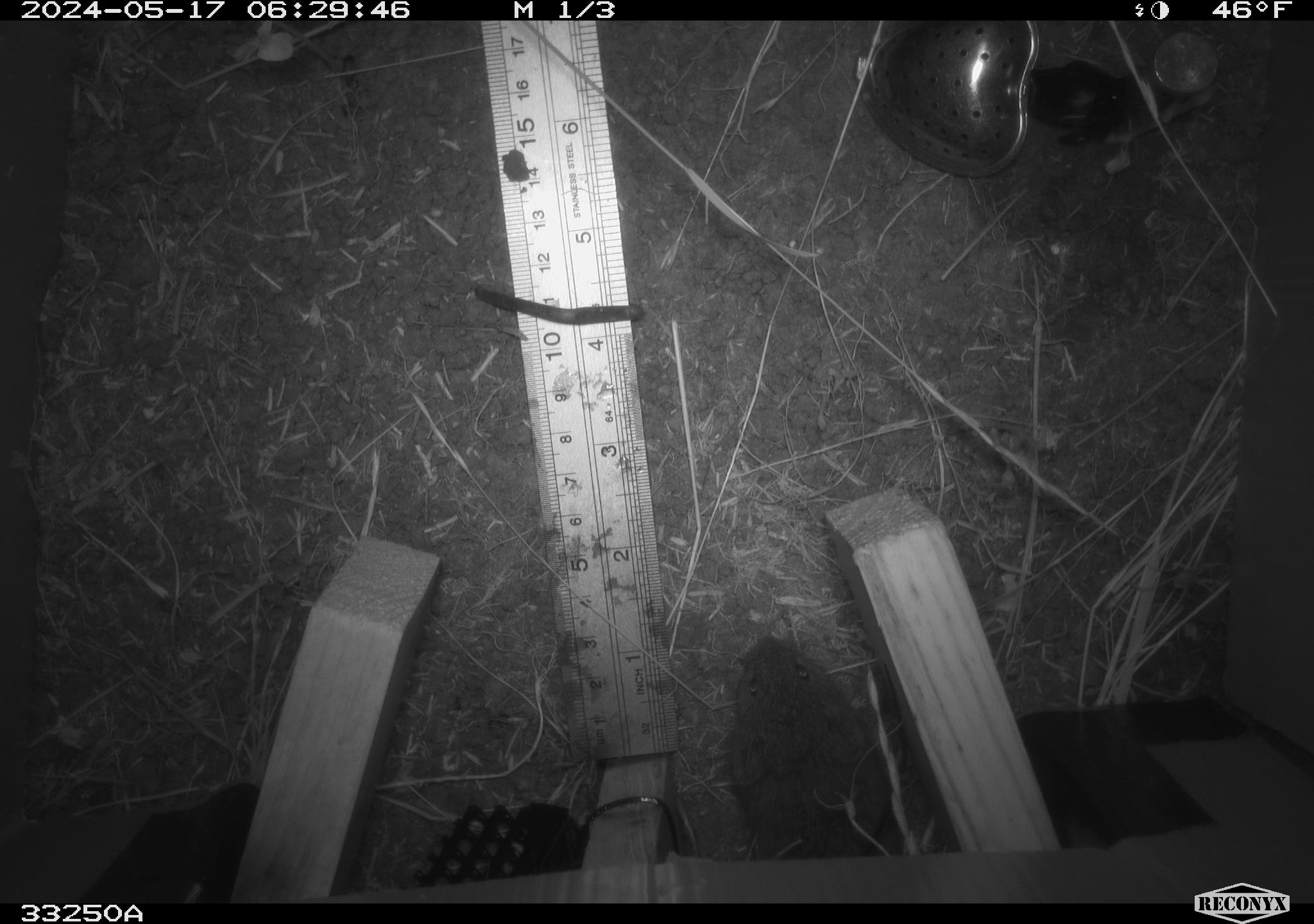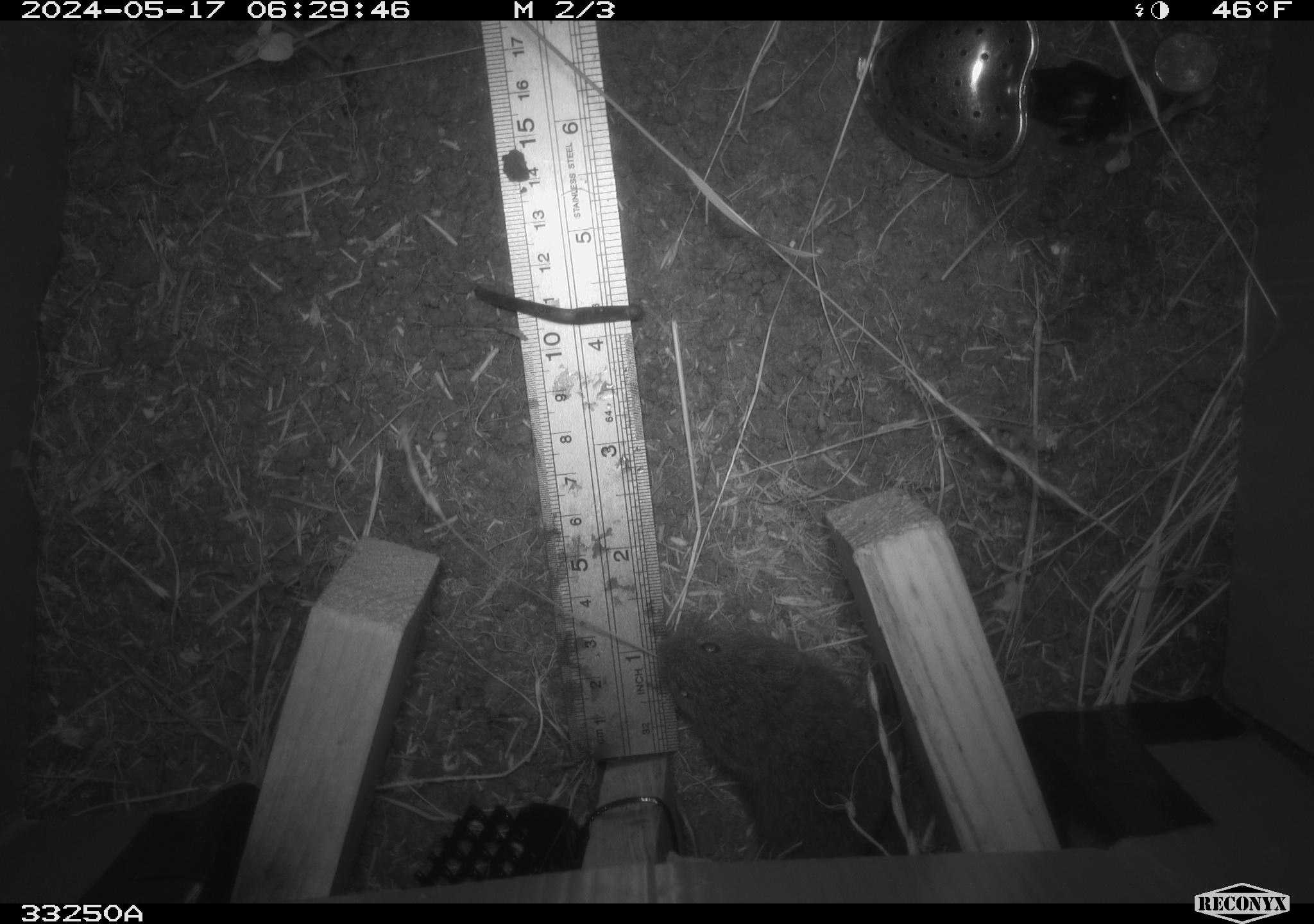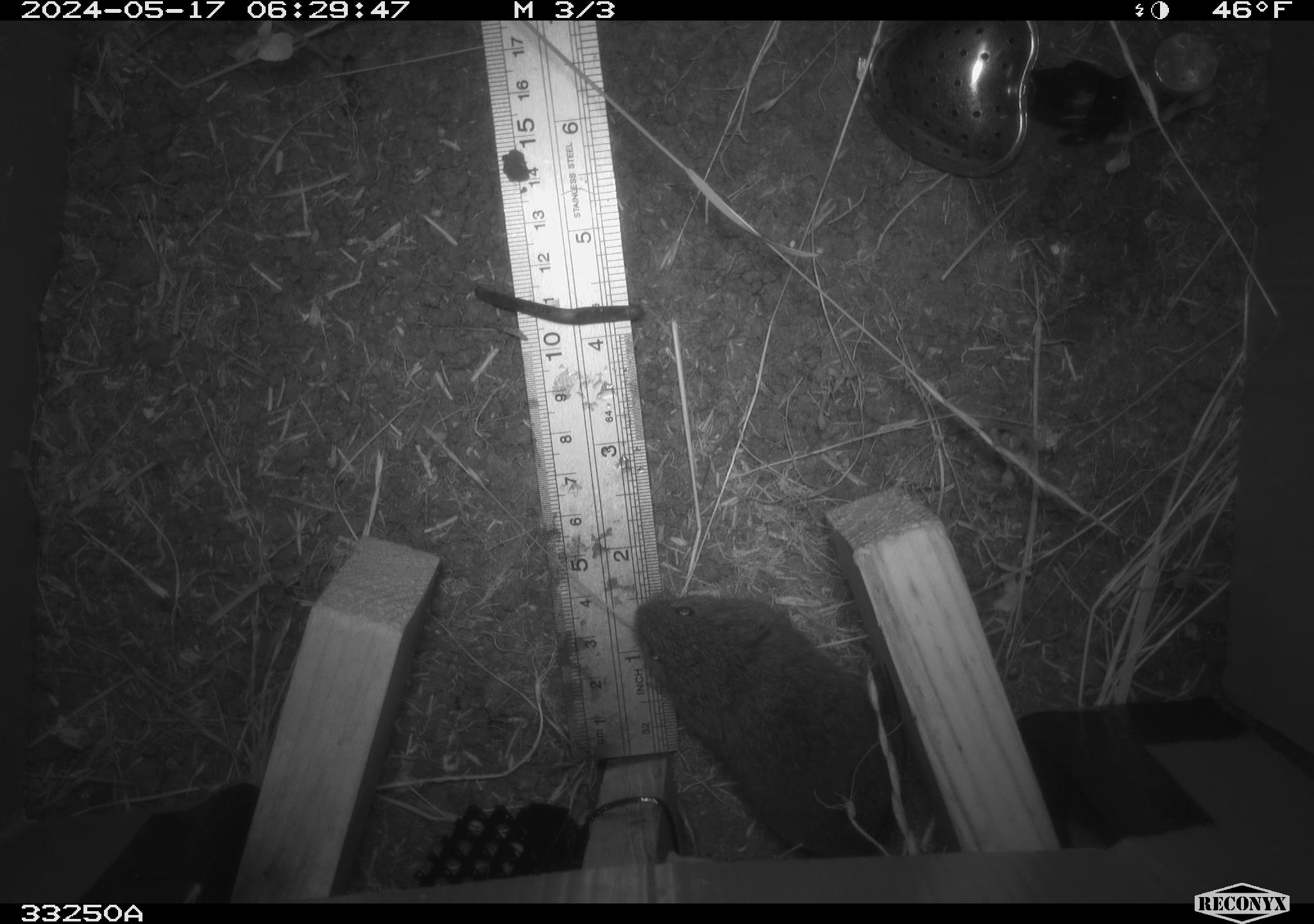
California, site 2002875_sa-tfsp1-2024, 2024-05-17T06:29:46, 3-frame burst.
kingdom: Animalia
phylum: Chordata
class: Mammalia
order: Rodentia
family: Cricetidae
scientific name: Arvicolinae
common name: voles, lemmings, and muskrats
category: arvicolinae subfamily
Arvicolinae subfamily (voles, lemmings, and muskrats) (Arvicolinae).